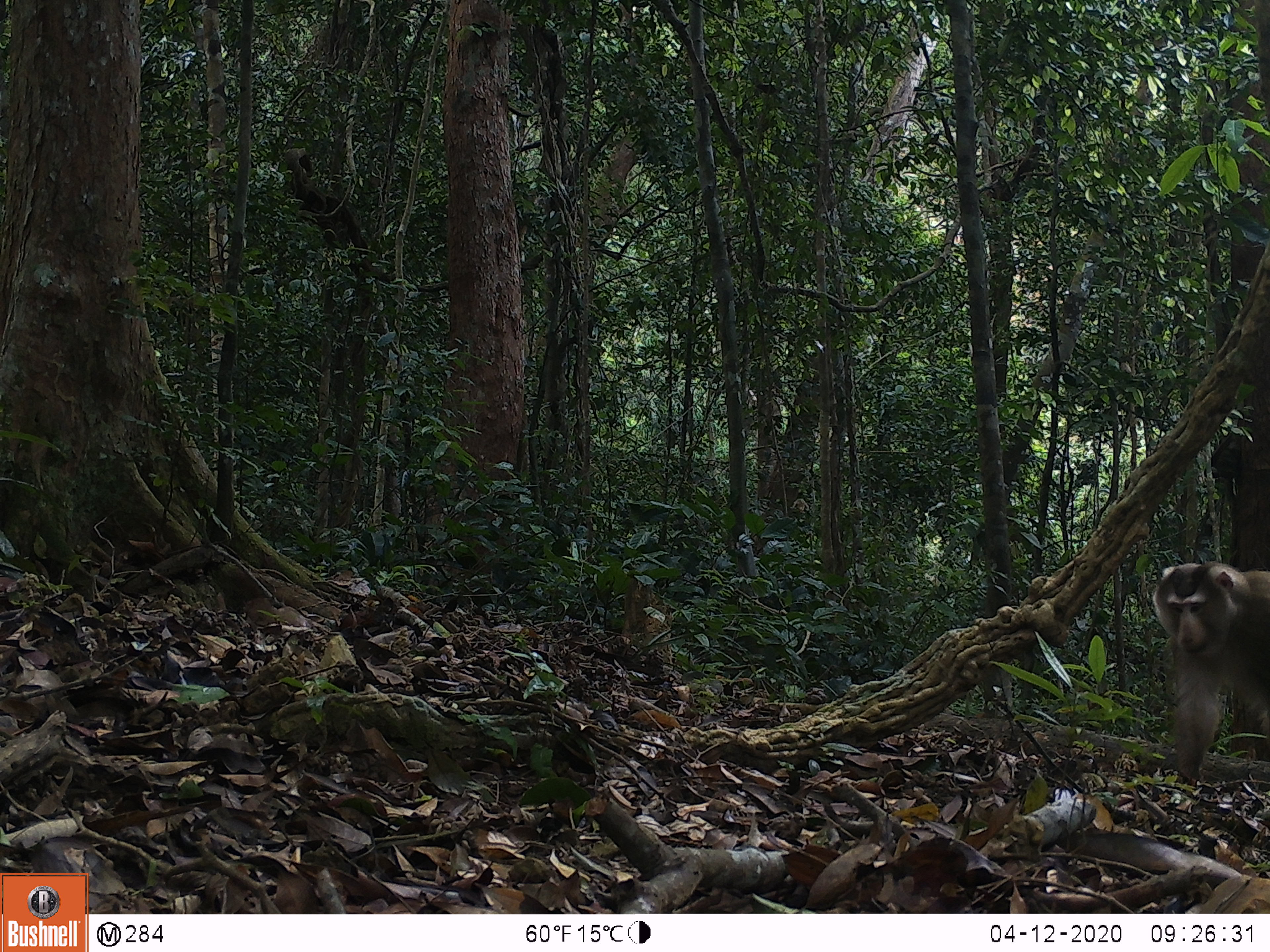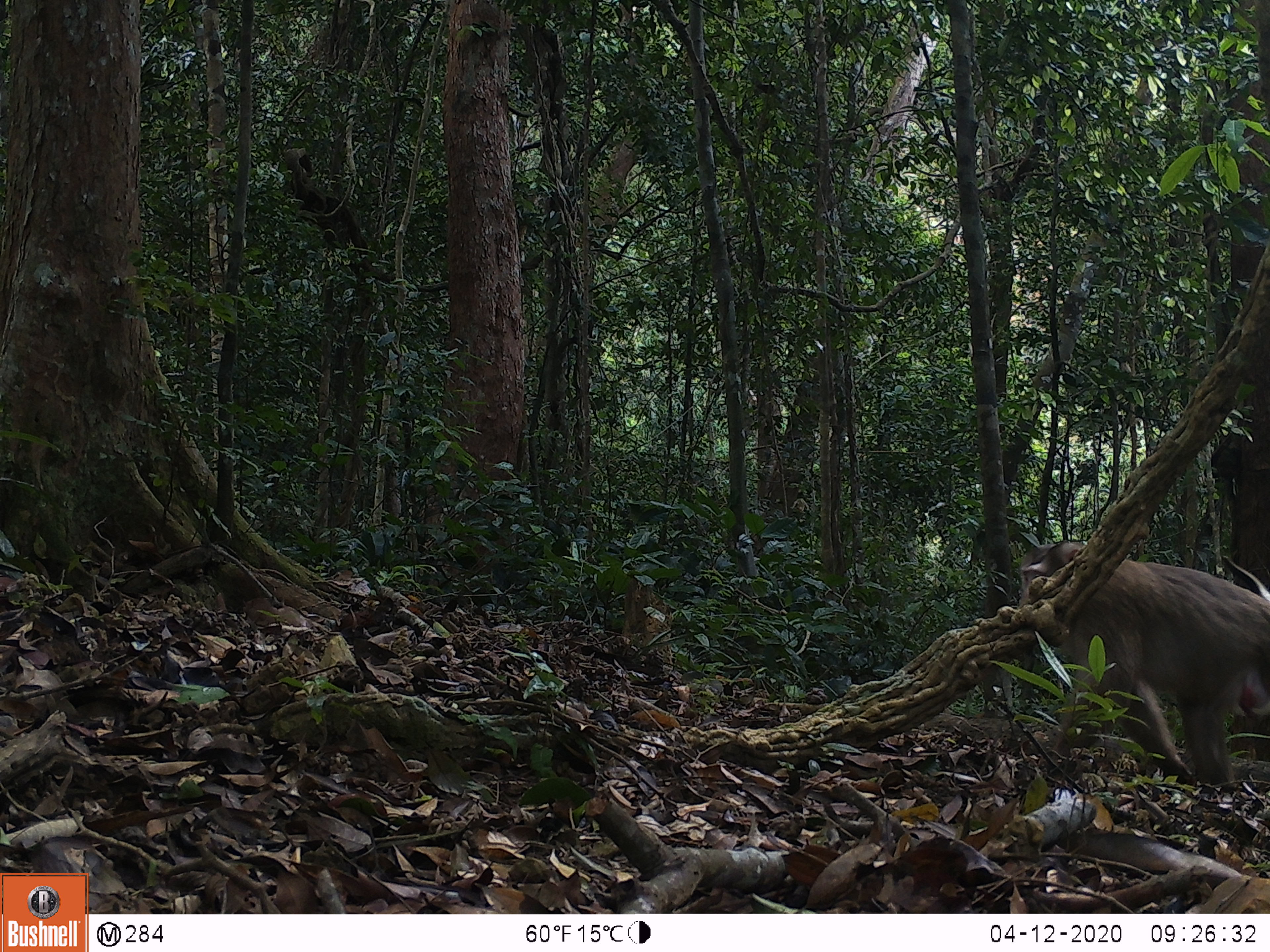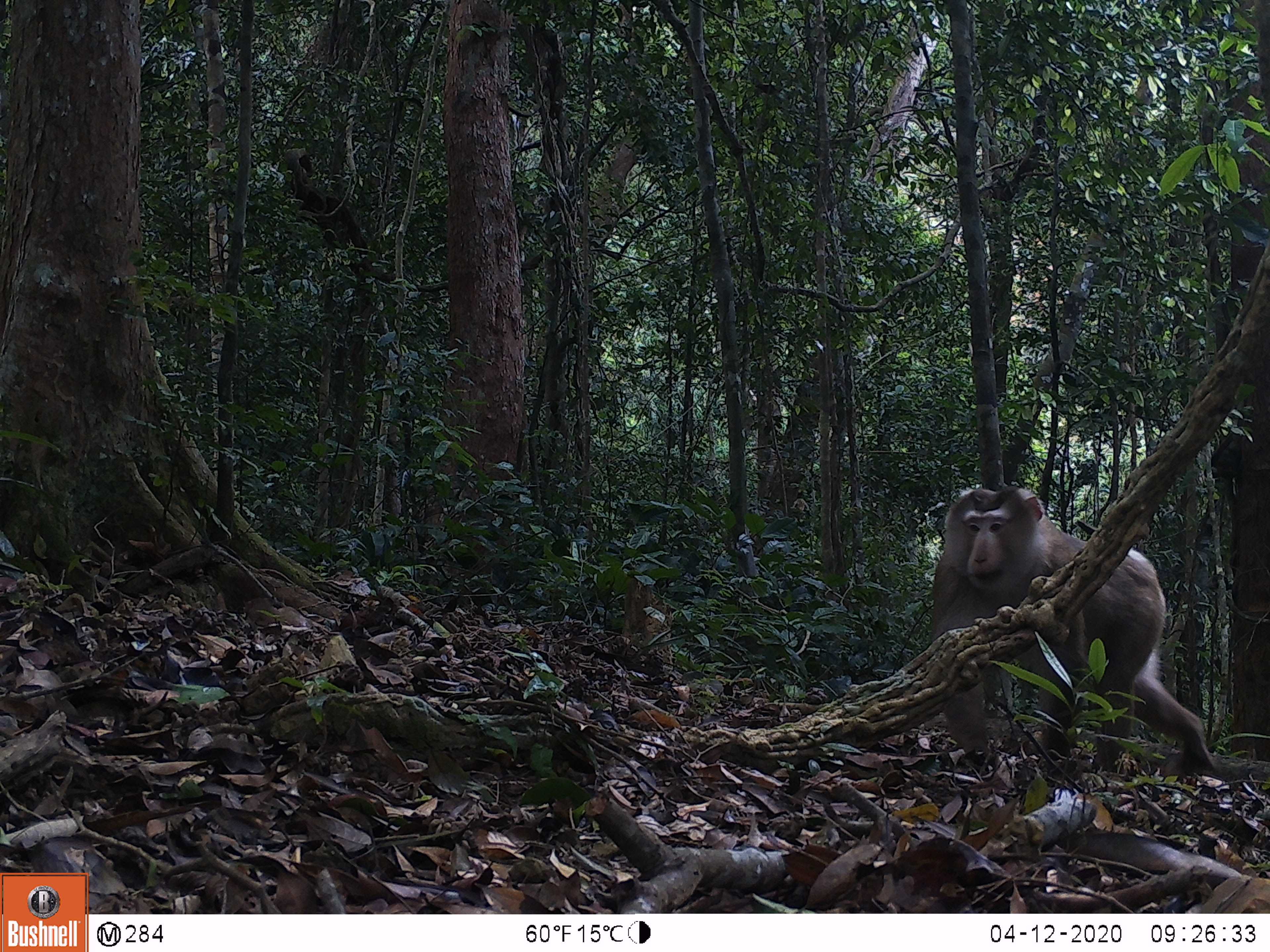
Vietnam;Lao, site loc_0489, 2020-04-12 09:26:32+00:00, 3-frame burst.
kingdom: Animalia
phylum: Chordata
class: Mammalia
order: Primates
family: Cercopithecidae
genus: Macaca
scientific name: Macaca nemestrina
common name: pig-tailed macaque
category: pig tailed macaque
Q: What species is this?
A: Pig tailed macaque (pig-tailed macaque) (Macaca nemestrina).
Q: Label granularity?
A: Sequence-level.